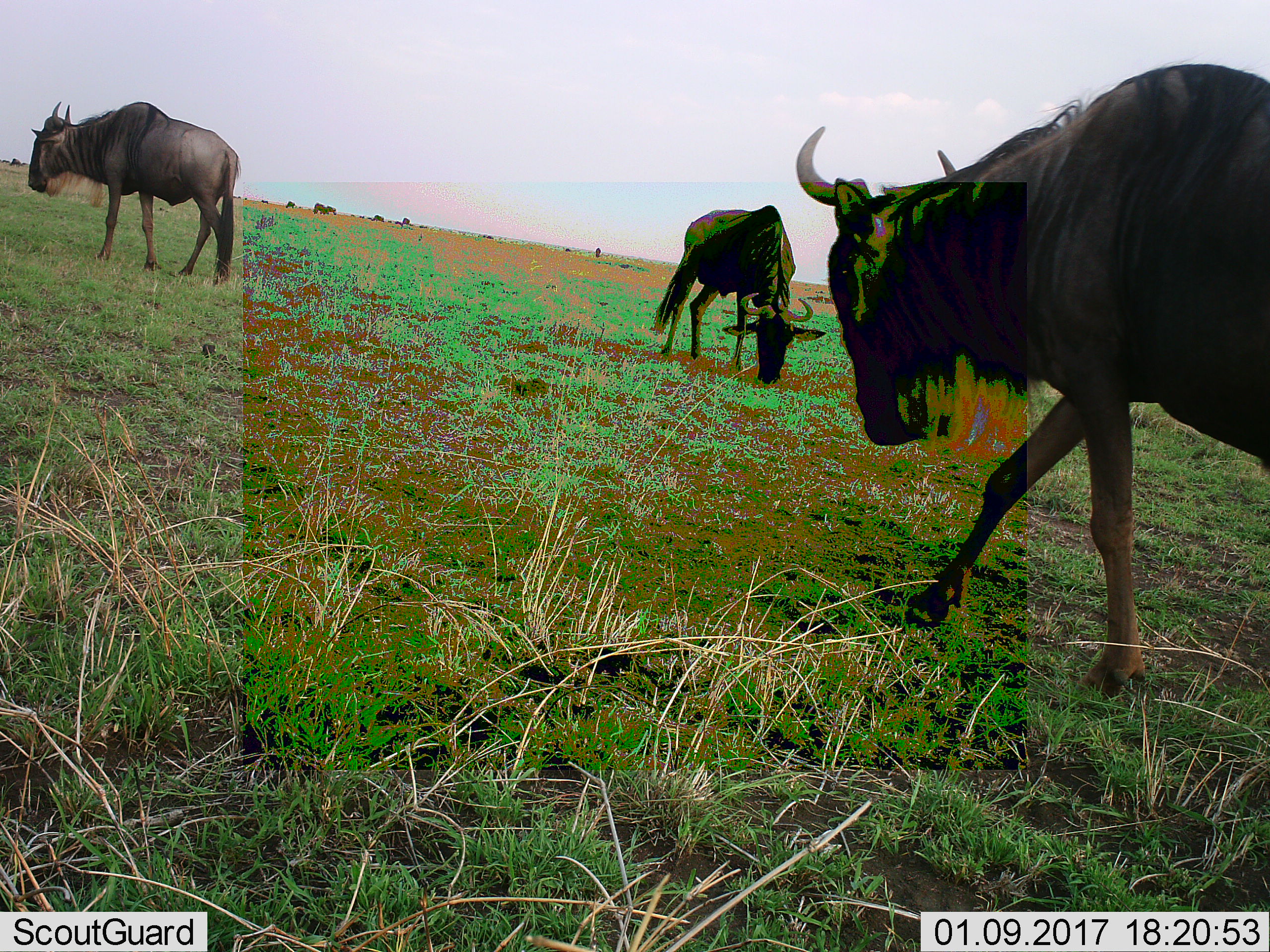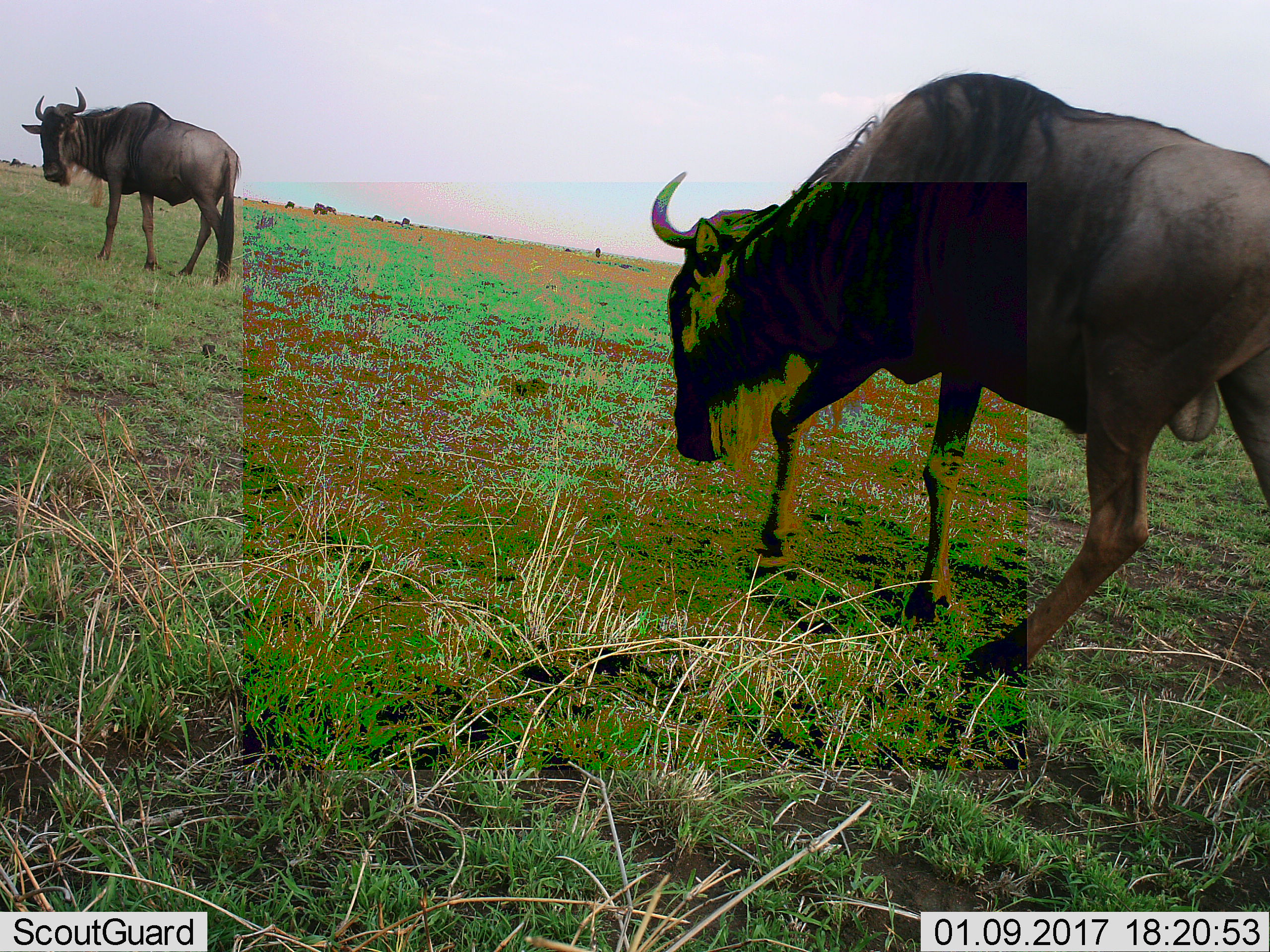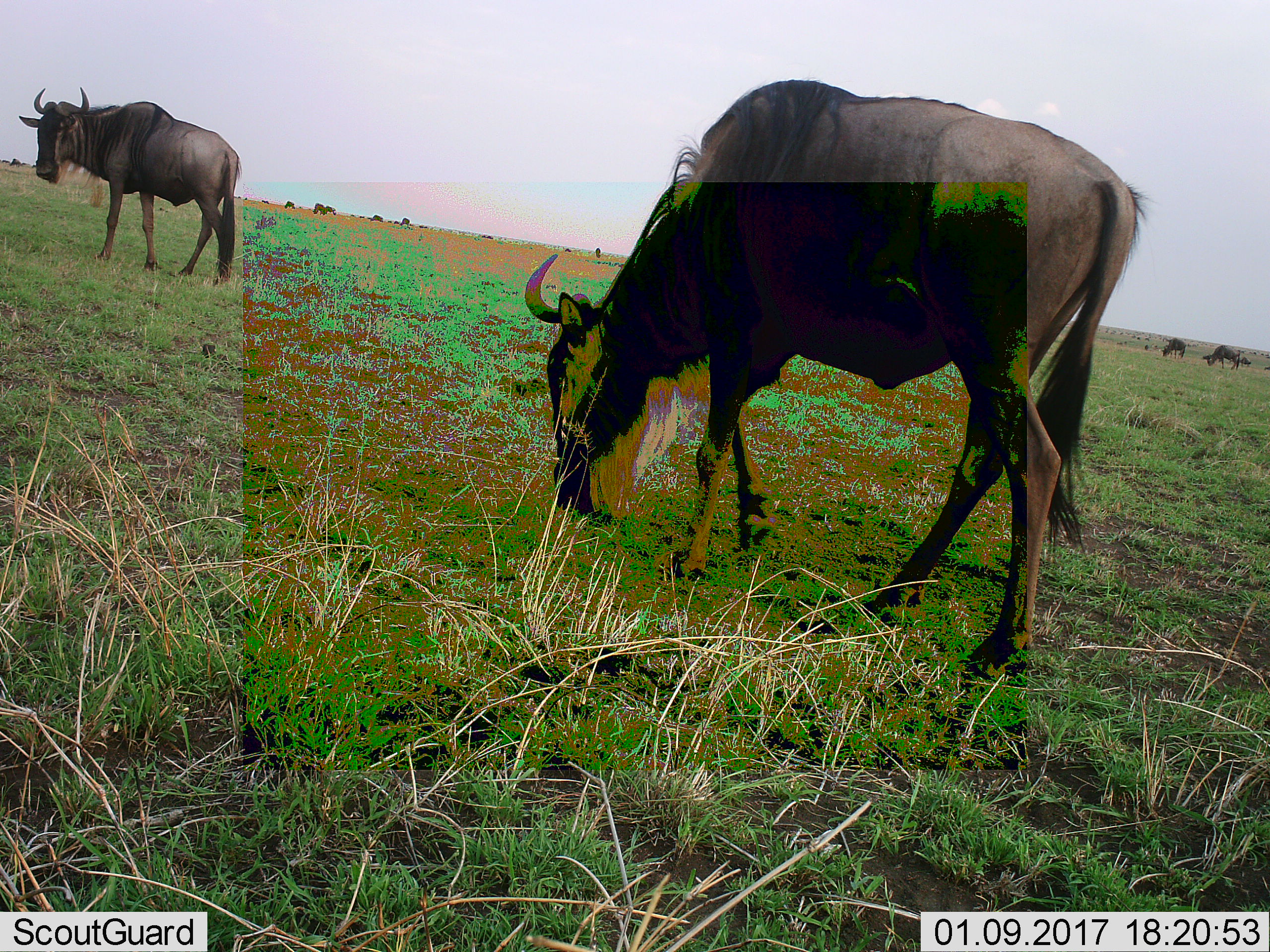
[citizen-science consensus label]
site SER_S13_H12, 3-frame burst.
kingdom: Animalia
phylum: Chordata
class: Mammalia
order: Artiodactyla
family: Bovidae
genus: Connochaetes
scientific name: Connochaetes taurinus taurinus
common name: blue wildebeest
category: wildebeestblue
Wildebeestblue (blue wildebeest) (Connochaetes taurinus taurinus), count 3. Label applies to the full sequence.